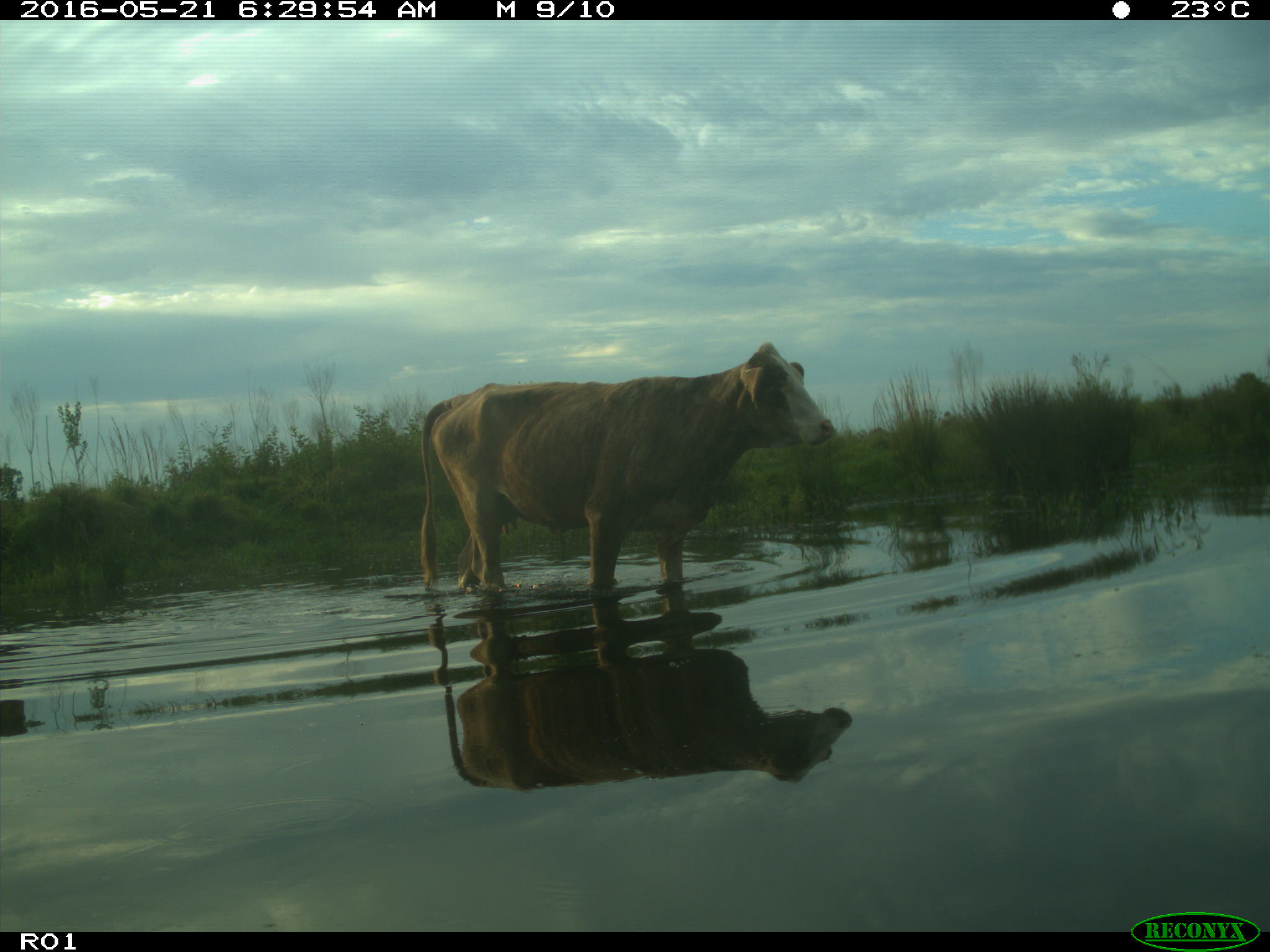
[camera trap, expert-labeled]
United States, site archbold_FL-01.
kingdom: Animalia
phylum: Chordata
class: Mammalia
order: Artiodactyla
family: Bovidae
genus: Bos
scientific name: Bos taurus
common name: domestic cow